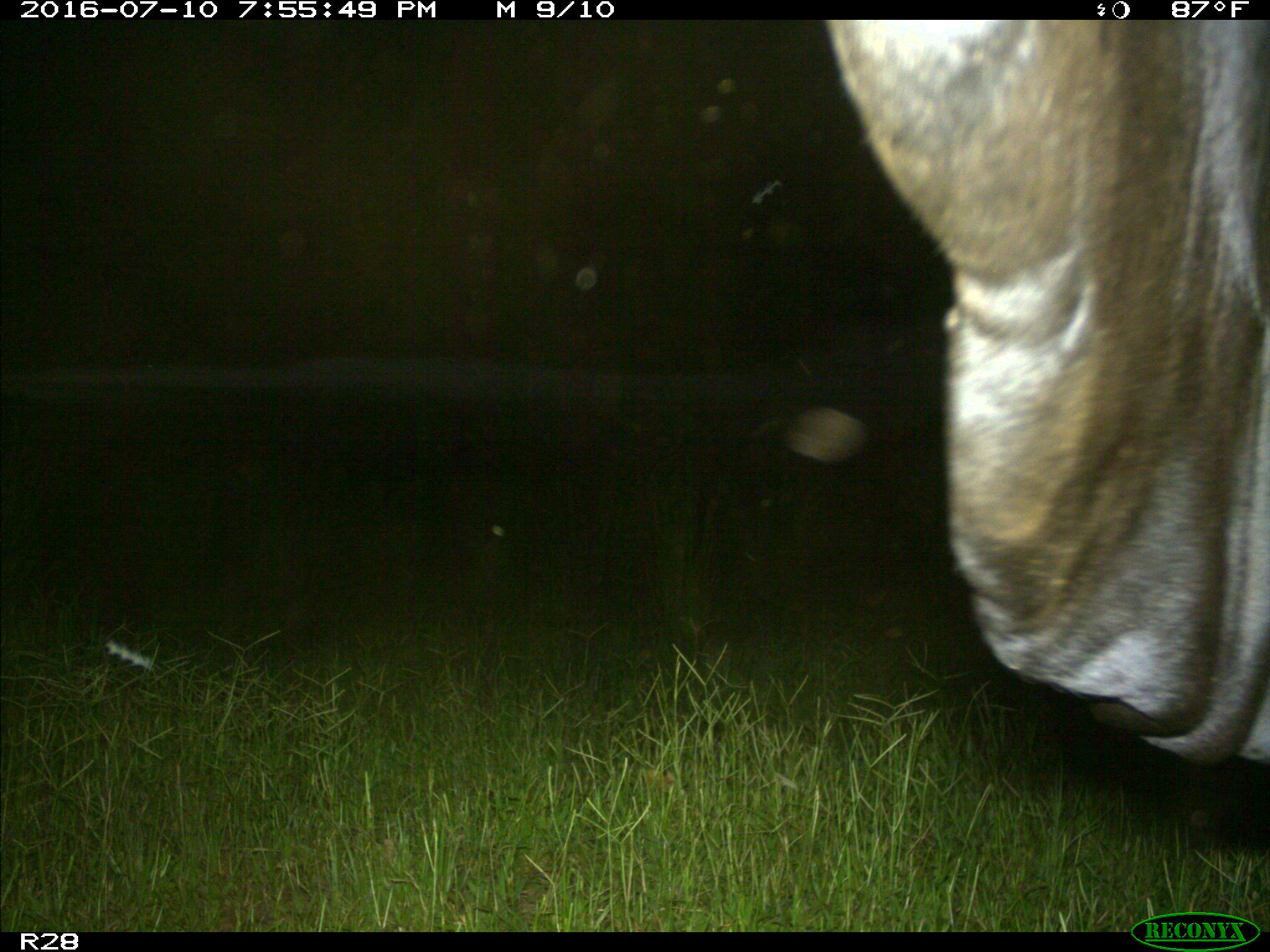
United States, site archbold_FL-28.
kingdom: Animalia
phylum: Chordata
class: Mammalia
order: Artiodactyla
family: Bovidae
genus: Bos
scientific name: Bos taurus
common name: domestic cow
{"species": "Bos taurus (domestic cow)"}